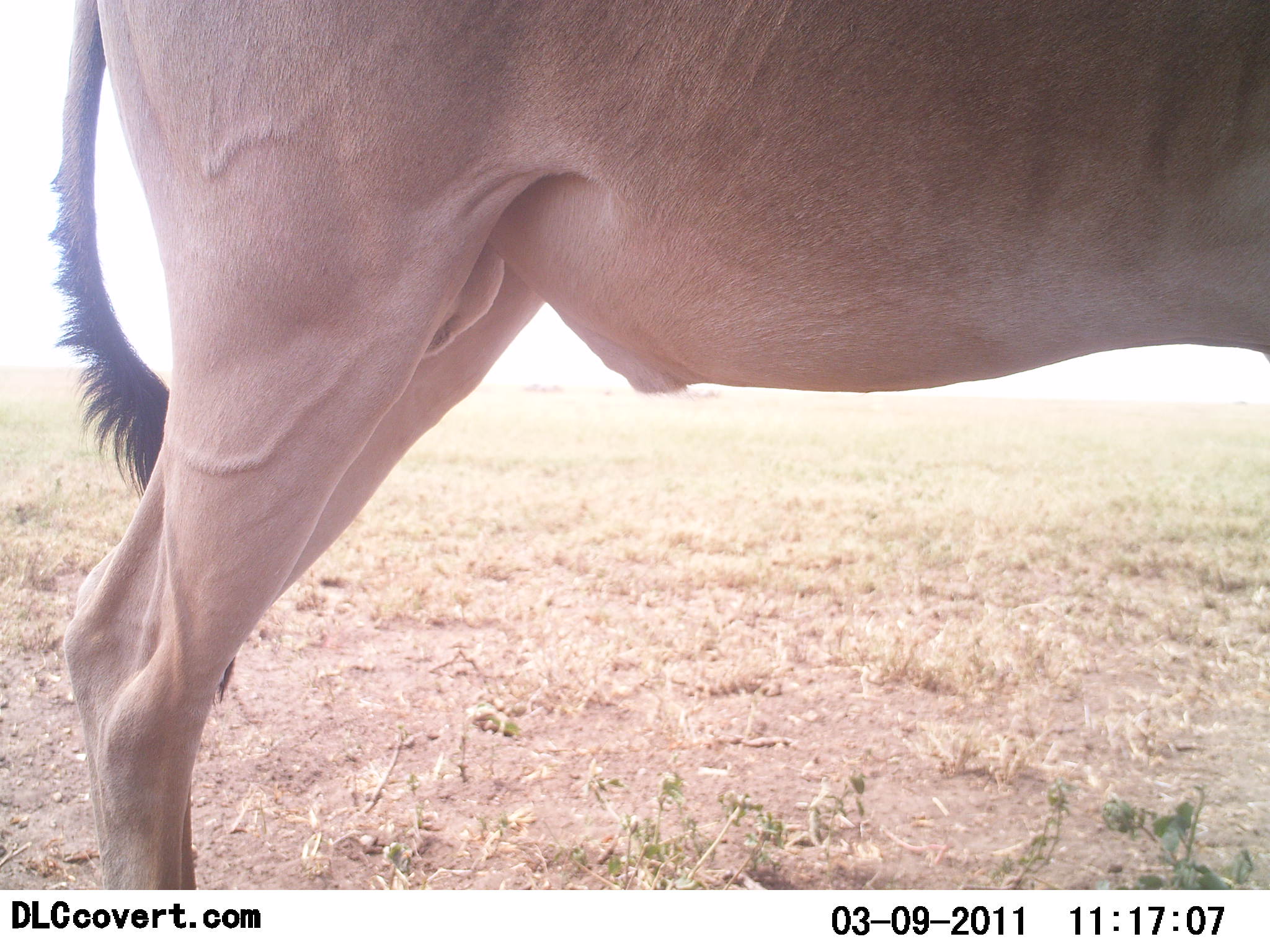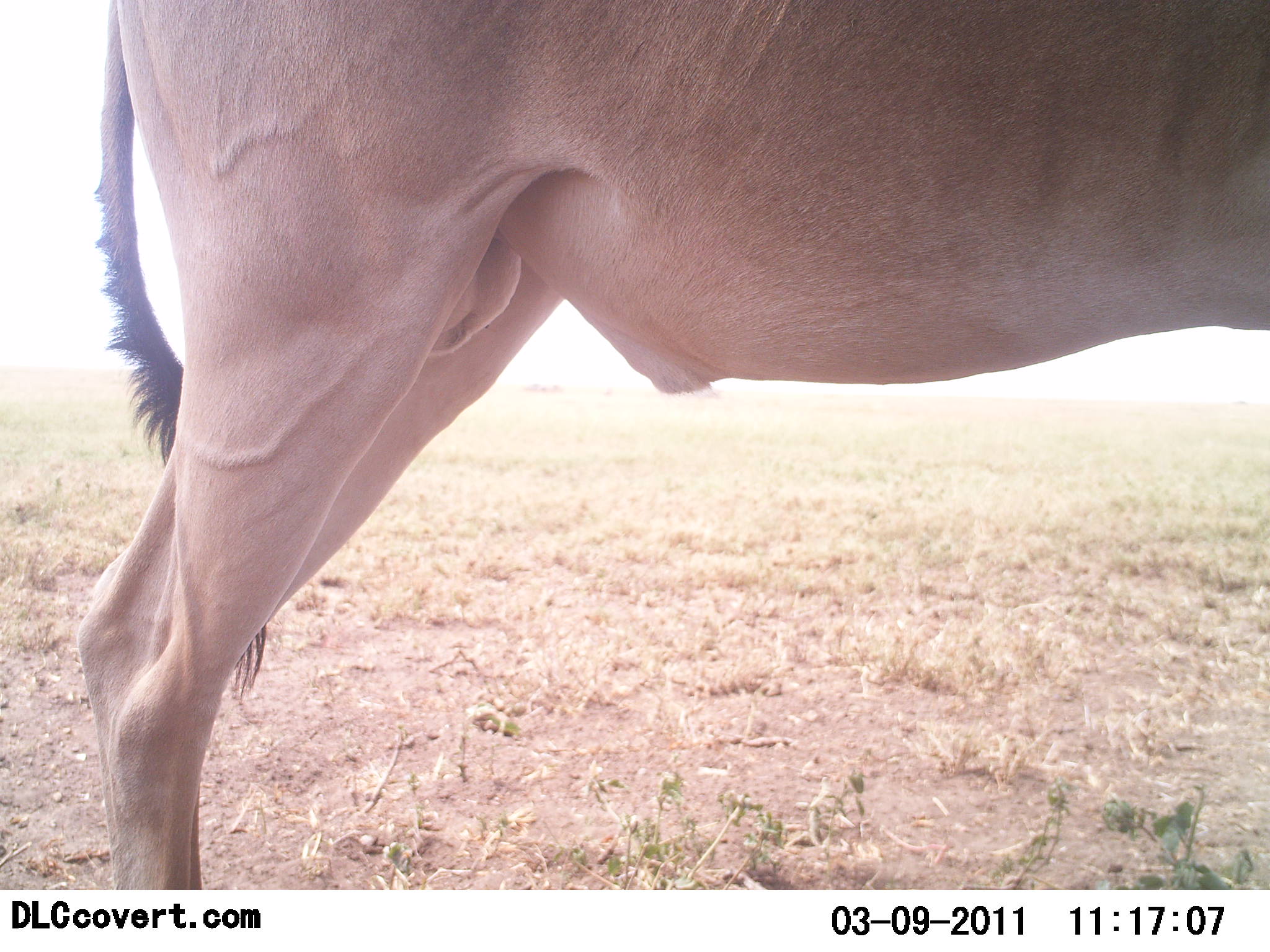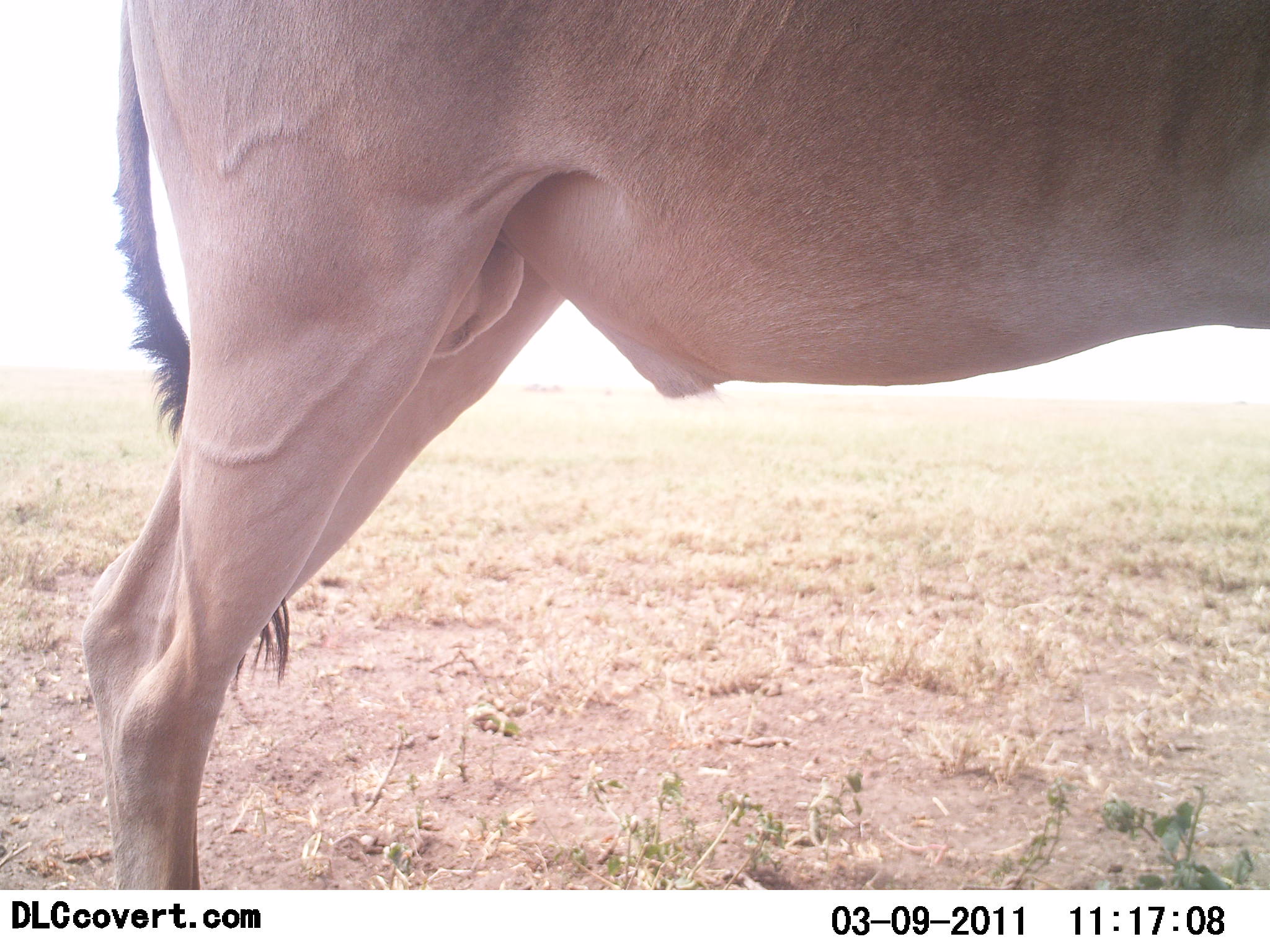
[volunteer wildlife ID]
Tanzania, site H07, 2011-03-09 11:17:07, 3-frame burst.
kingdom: Animalia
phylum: Chordata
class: Mammalia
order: Artiodactyla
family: Bovidae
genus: Alcelaphus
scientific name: Alcelaphus buselaphus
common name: hartebeest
Hartebeest (Alcelaphus buselaphus), count 1. Behavior (volunteer vote fractions): standing 100%, resting 0%, moving 0%, interacting 0%. Young present (vote fraction): 0%. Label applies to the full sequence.